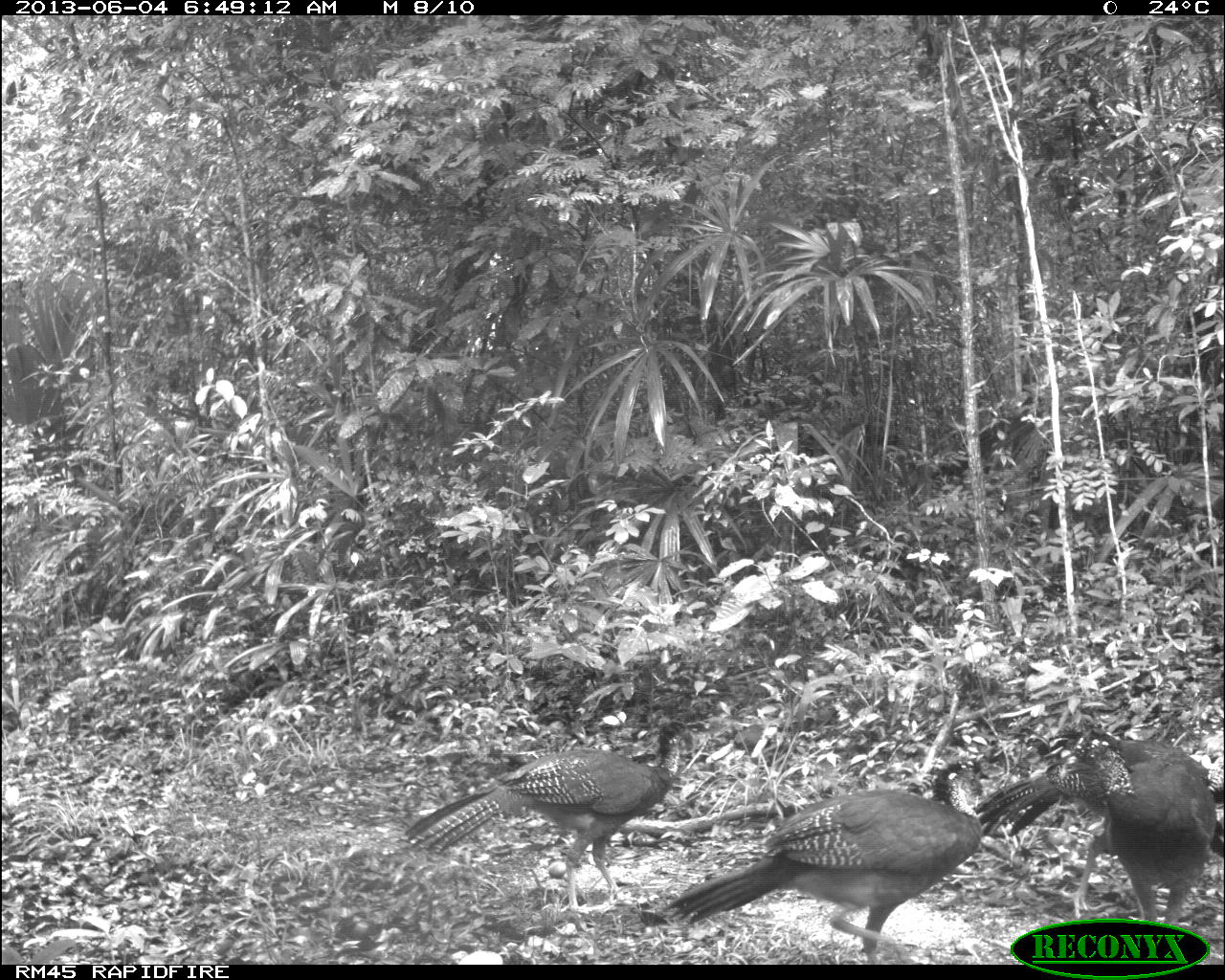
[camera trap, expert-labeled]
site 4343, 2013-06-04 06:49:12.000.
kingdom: Animalia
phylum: Chordata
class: Aves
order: Galliformes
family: Cracidae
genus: Crax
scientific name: Crax rubra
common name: great curassow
Crax rubra (great curassow), count 4, sex female.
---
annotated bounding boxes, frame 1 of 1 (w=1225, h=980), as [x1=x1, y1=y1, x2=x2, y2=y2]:
crax rubra: [x1=654, y1=755, x2=983, y2=963]; [x1=973, y1=726, x2=1219, y2=962]; [x1=401, y1=714, x2=684, y2=916]